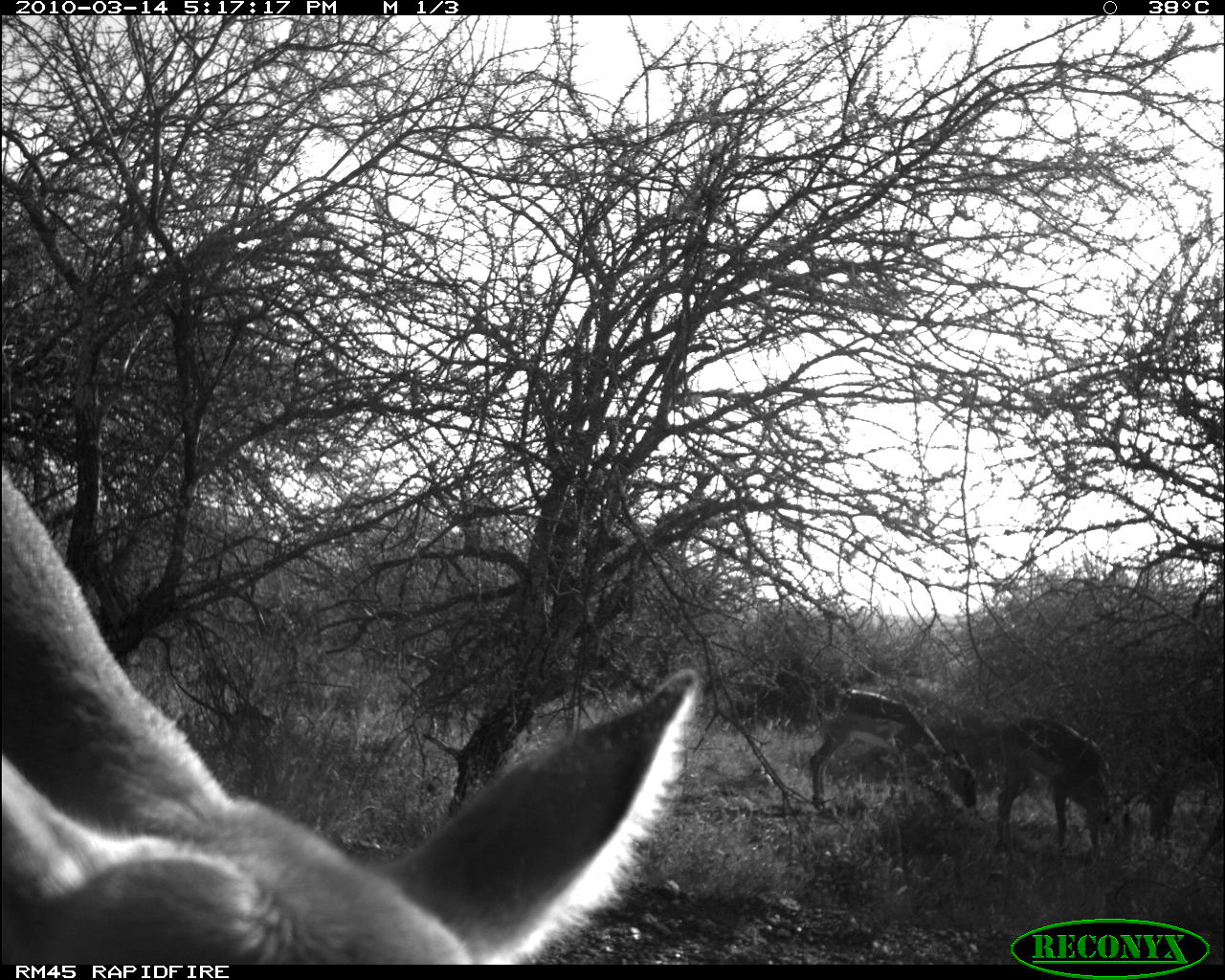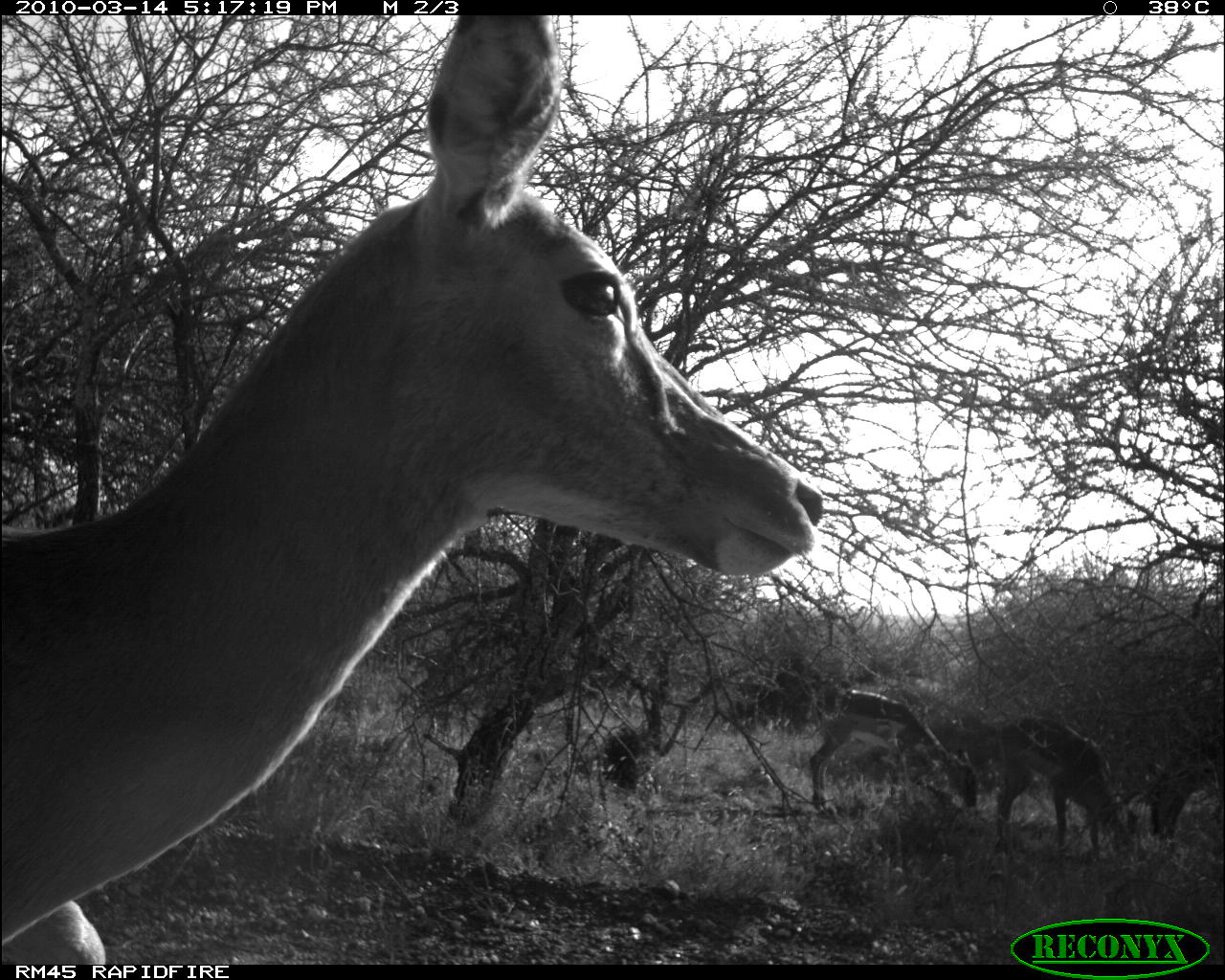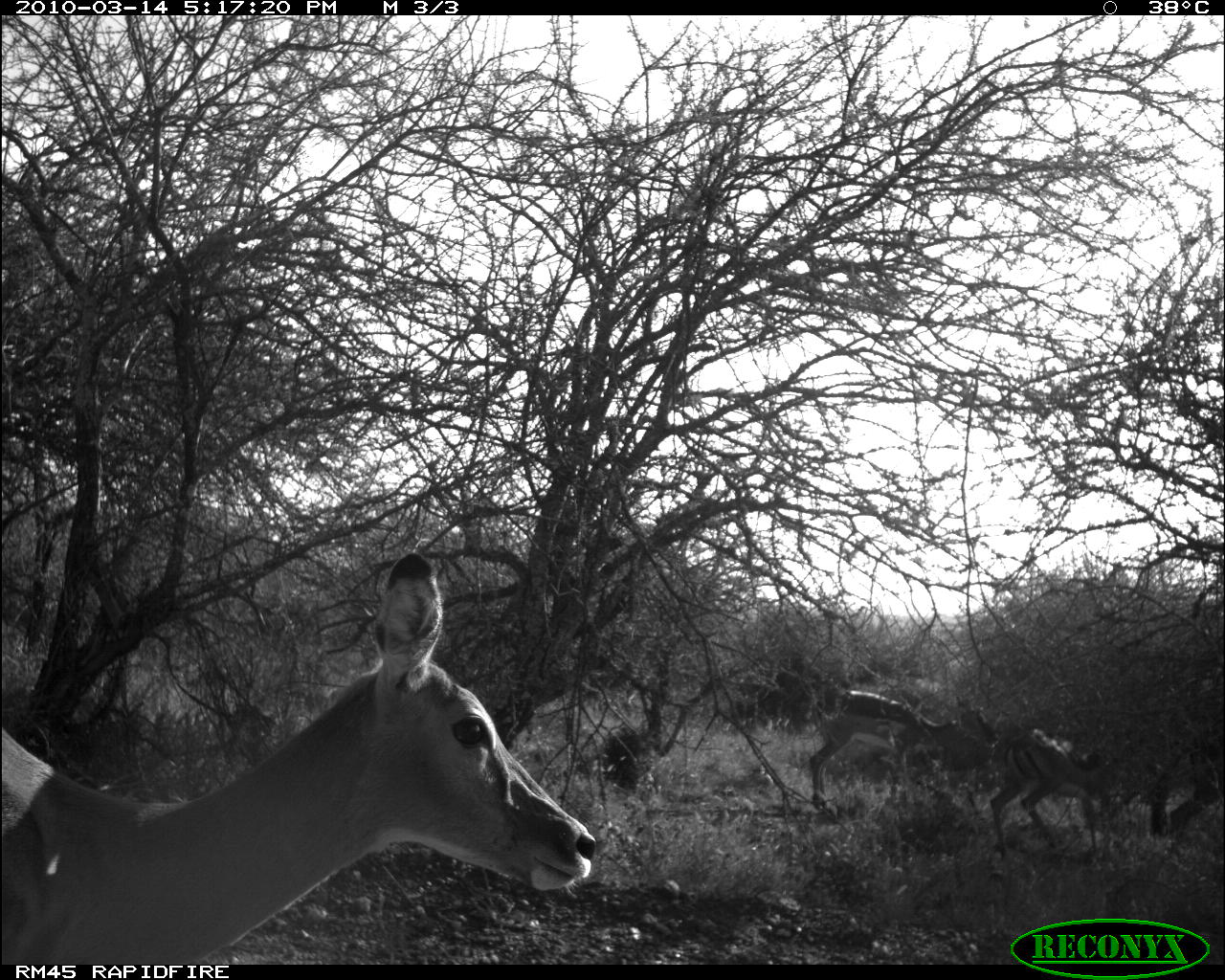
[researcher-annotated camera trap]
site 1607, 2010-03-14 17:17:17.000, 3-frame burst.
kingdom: Animalia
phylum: Chordata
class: Mammalia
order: Artiodactyla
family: Bovidae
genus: Aepyceros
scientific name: Aepyceros melampus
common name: impala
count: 3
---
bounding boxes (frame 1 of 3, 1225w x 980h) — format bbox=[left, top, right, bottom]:
aepyceros melampus: bbox=[0, 460, 706, 965]; bbox=[993, 708, 1149, 871]; bbox=[808, 687, 983, 813]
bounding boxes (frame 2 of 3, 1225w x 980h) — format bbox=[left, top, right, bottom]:
aepyceros melampus: bbox=[1, 14, 826, 967]; bbox=[990, 715, 1143, 858]; bbox=[809, 688, 980, 815]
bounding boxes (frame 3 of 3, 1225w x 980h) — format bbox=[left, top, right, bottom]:
aepyceros melampus: bbox=[3, 557, 597, 966]; bbox=[809, 690, 980, 821]; bbox=[991, 728, 1107, 862]